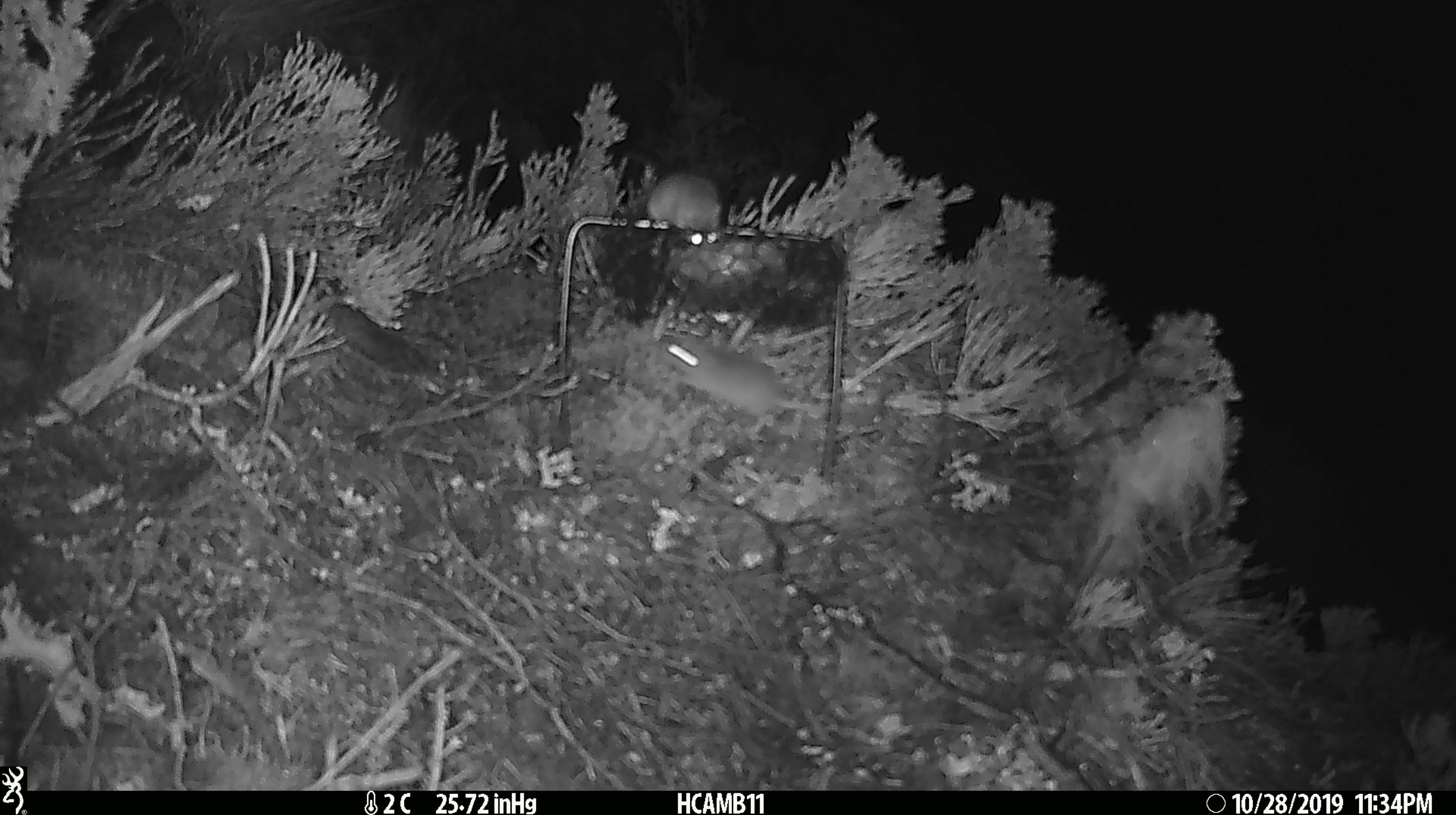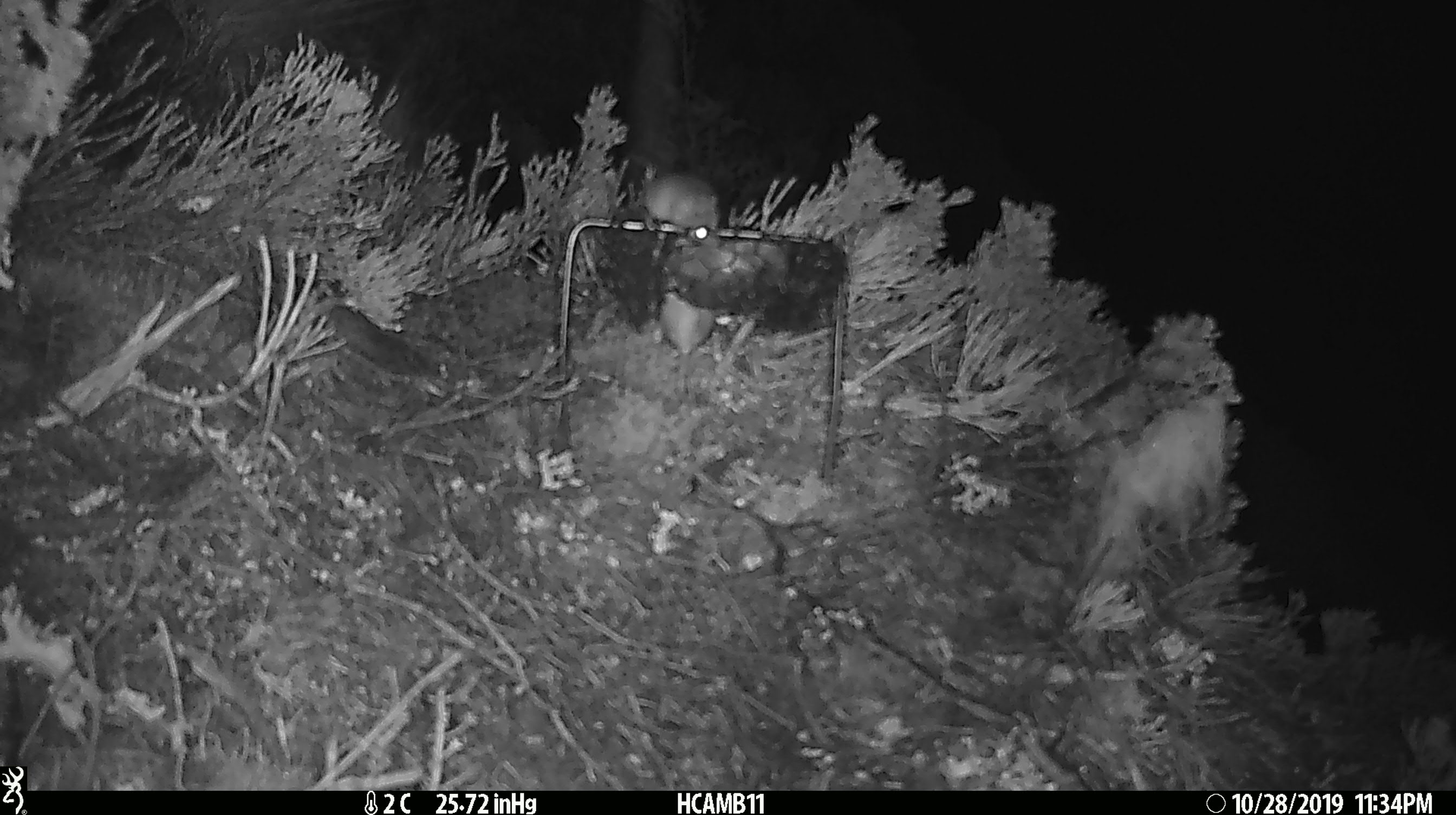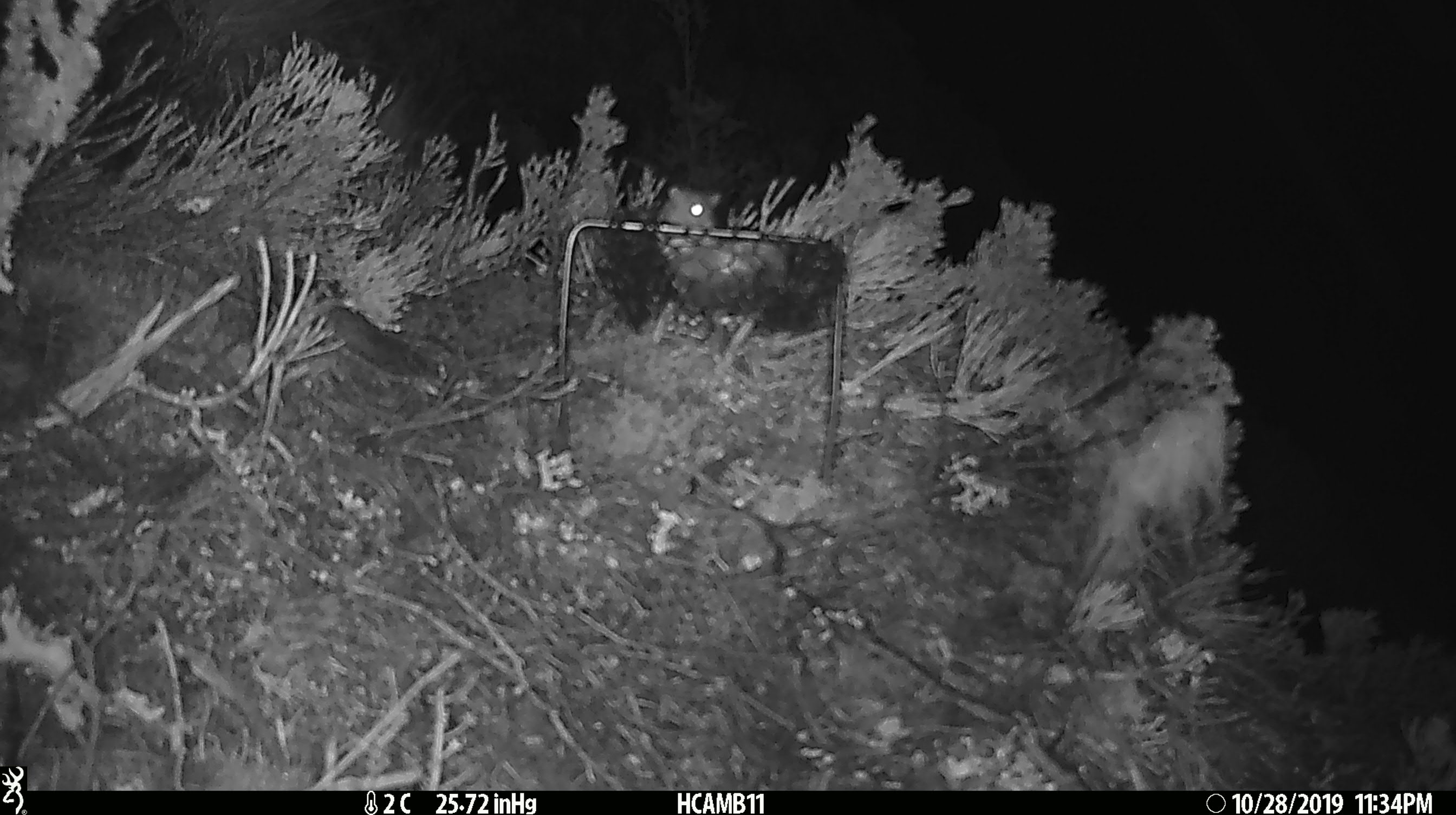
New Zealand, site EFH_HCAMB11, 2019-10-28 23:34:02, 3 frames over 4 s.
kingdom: Animalia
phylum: Chordata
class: Mammalia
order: Rodentia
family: Muridae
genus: Mus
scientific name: Mus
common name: mouse